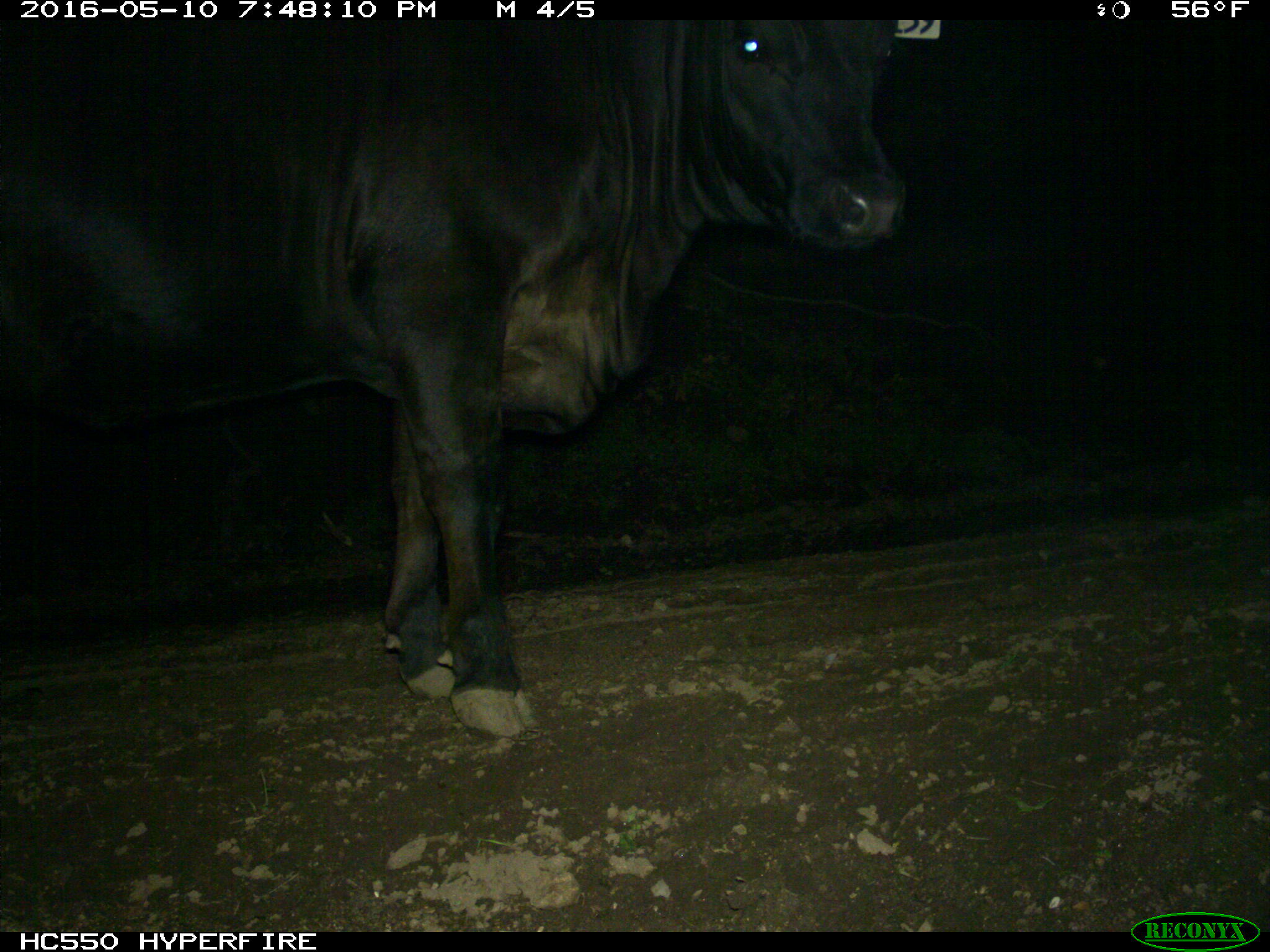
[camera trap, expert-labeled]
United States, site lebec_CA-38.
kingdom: Animalia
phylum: Chordata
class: Mammalia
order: Artiodactyla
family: Bovidae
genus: Bos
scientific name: Bos taurus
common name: domestic cow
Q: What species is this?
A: Bos taurus (domestic cow).